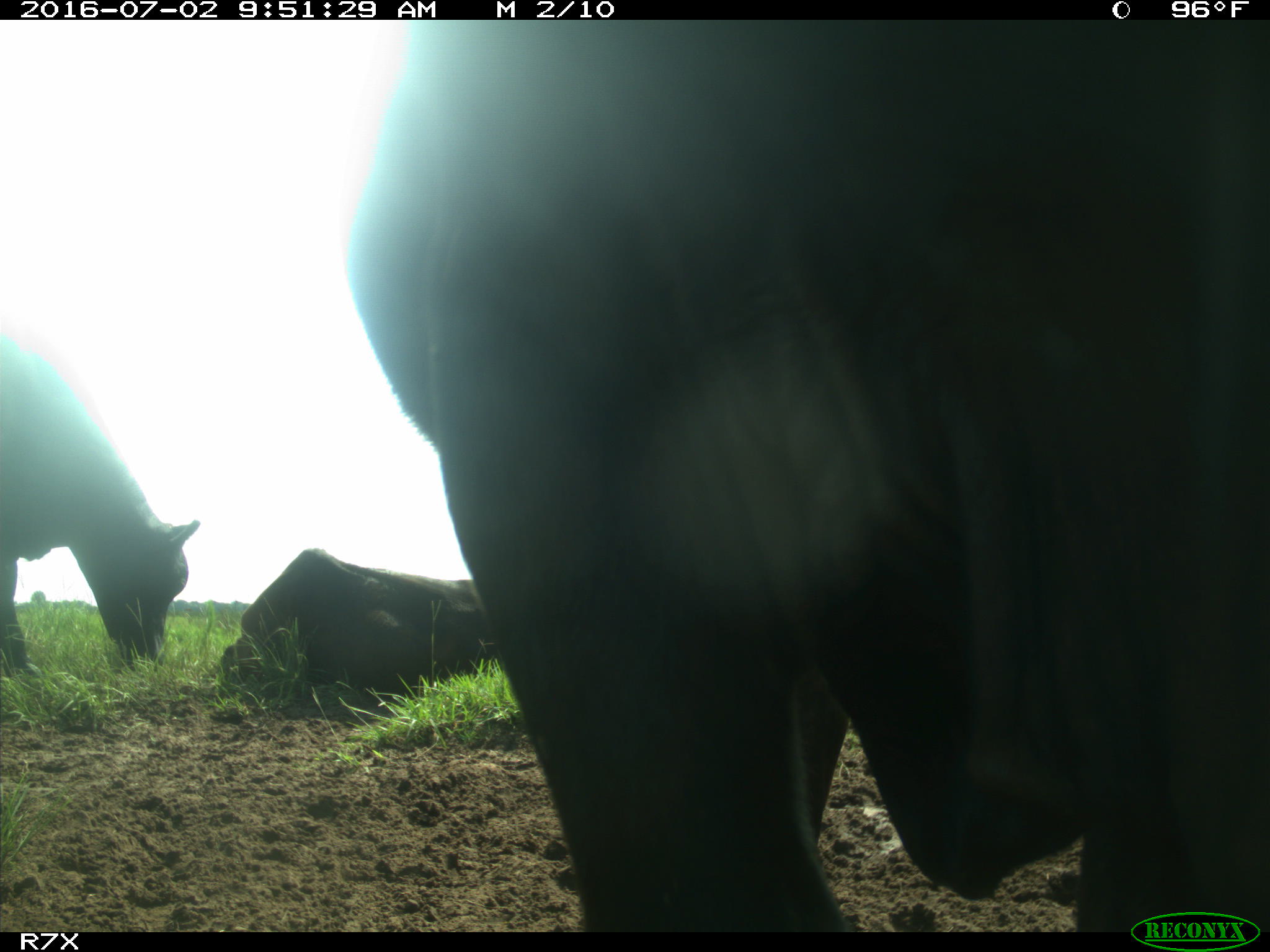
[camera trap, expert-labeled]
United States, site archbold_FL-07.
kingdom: Animalia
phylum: Chordata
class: Mammalia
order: Artiodactyla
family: Bovidae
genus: Bos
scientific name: Bos taurus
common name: domestic cow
Bos taurus (domestic cow).